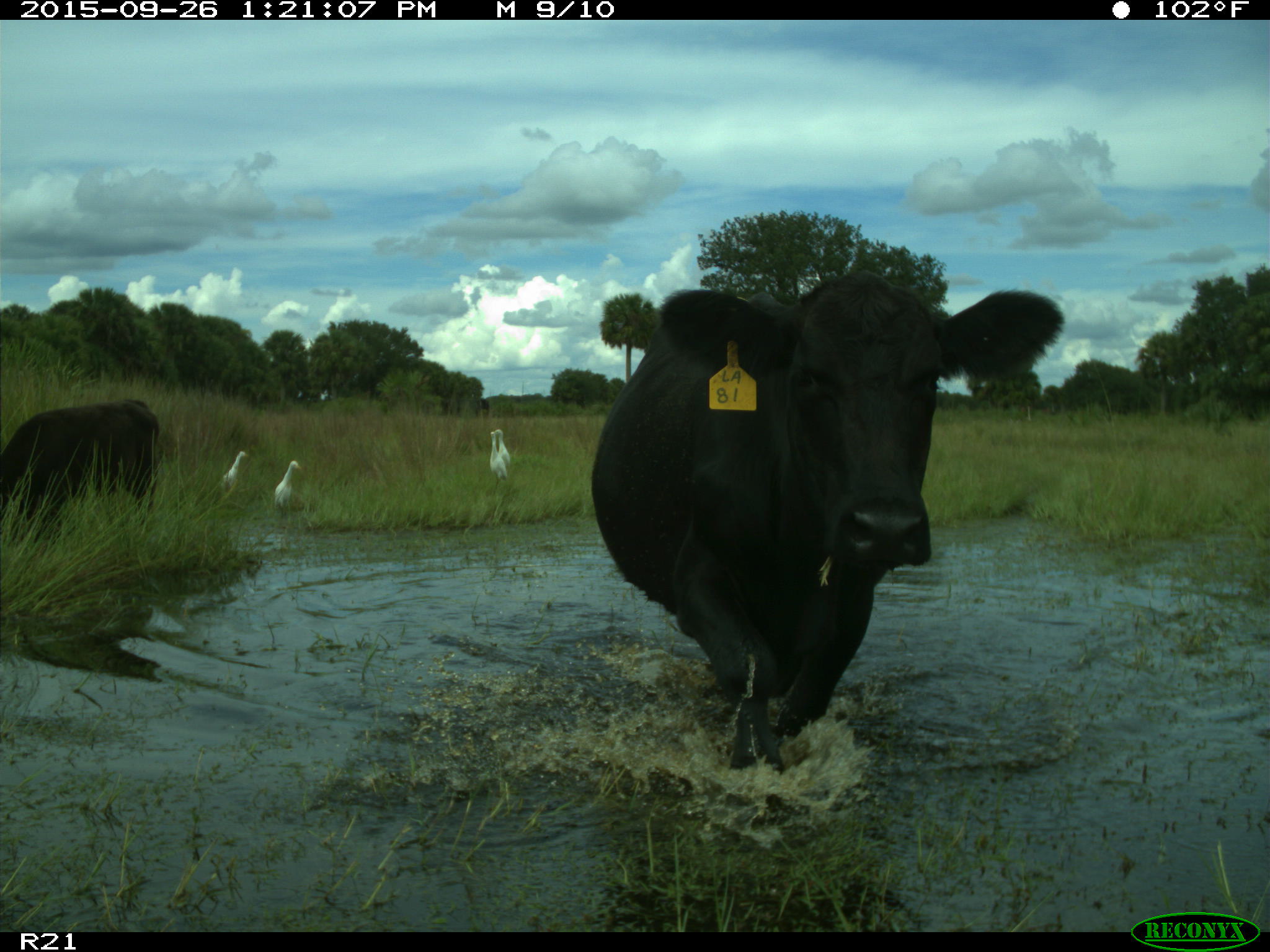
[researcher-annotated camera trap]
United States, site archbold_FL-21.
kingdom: Animalia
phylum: Chordata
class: Mammalia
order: Artiodactyla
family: Bovidae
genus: Bos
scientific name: Bos taurus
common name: domestic cow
Bos taurus (domestic cow).